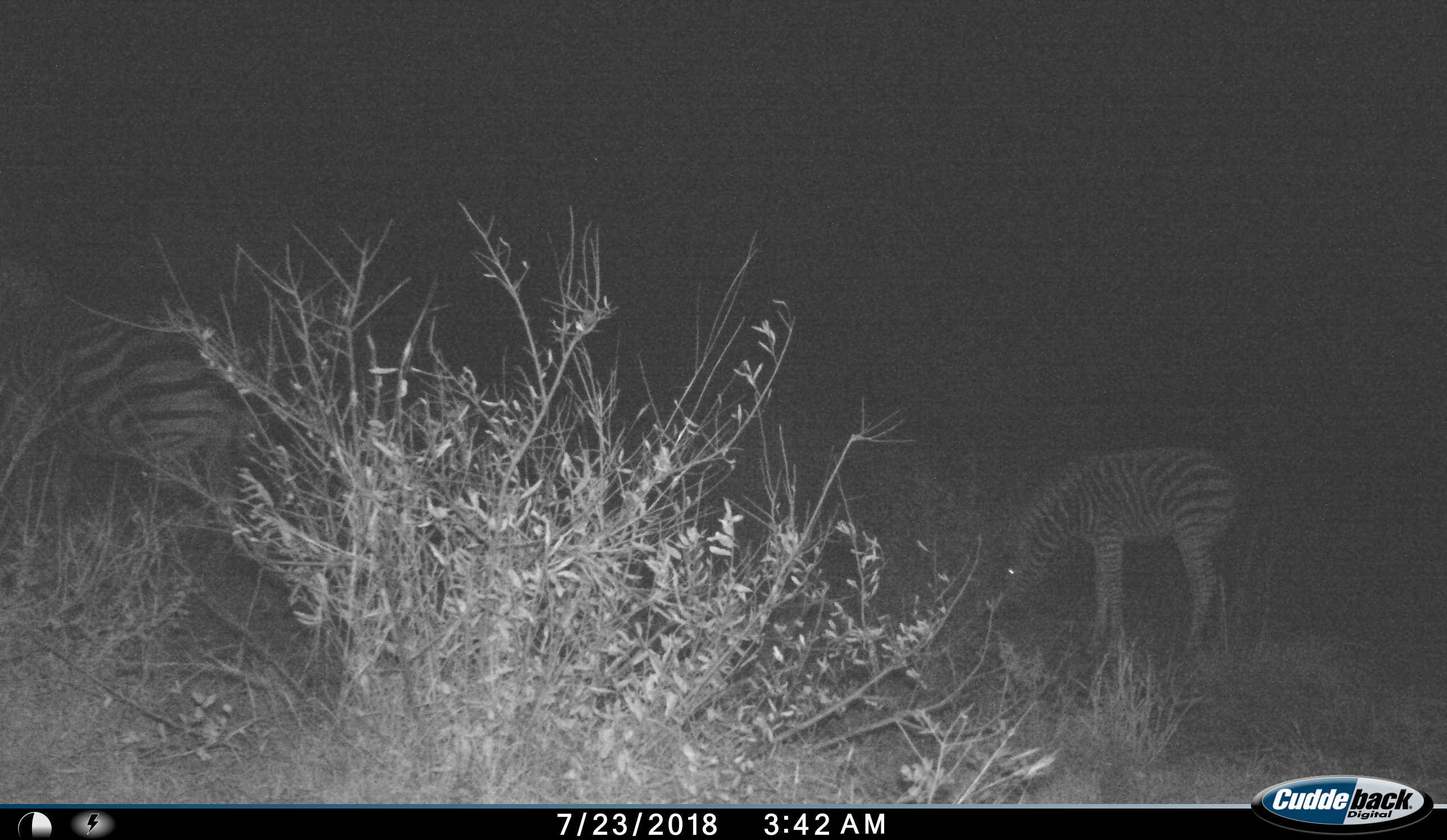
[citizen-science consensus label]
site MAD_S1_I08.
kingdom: Animalia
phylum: Chordata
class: Mammalia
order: Perissodactyla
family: Equidae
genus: Equus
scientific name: Equus quagga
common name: plains zebra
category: zebraplains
Zebraplains (plains zebra) (Equus quagga), count 2. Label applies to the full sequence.